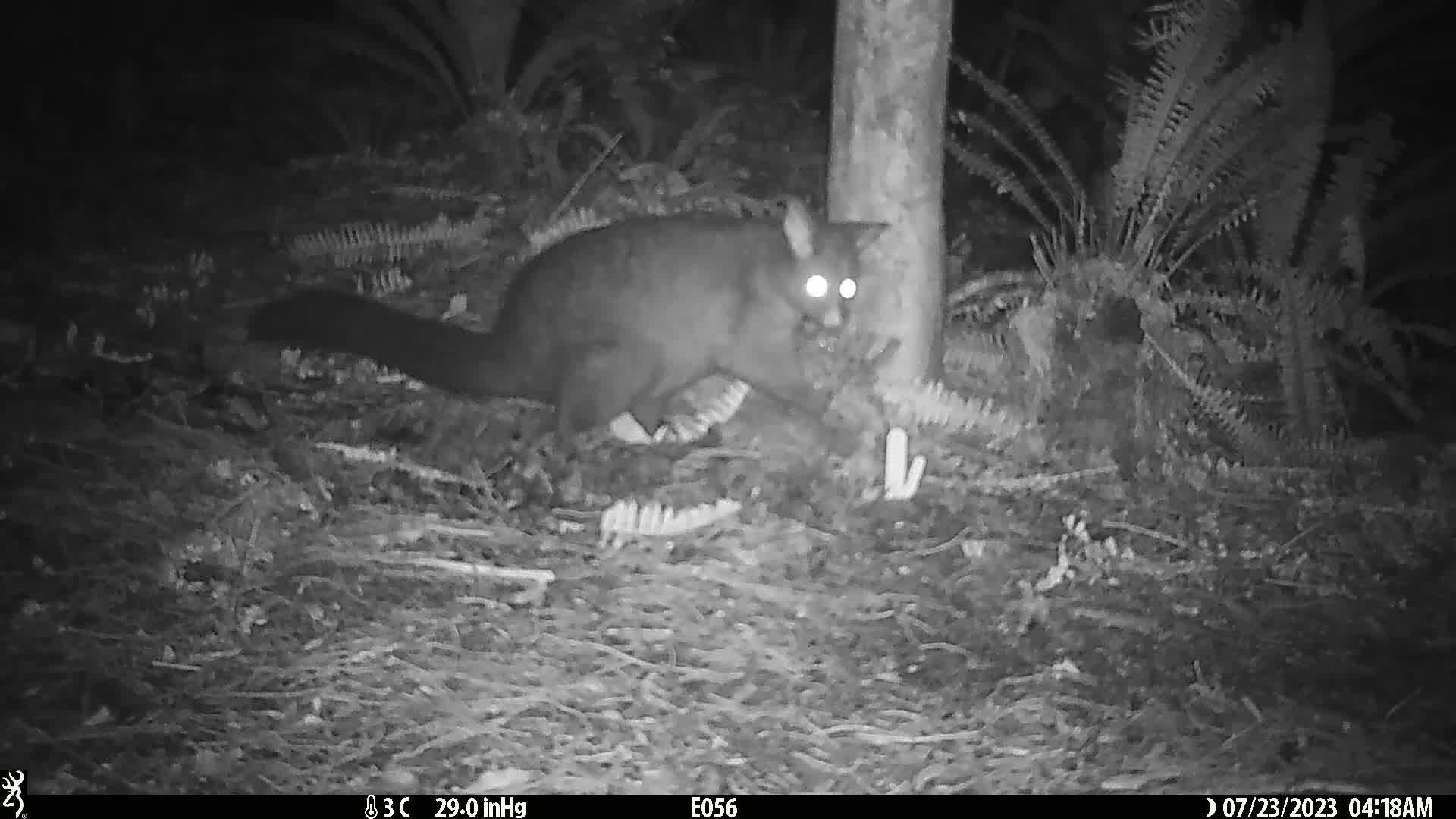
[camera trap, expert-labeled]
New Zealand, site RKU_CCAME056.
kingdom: Animalia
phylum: Chordata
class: Mammalia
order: Diprotodontia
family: Phalangeridae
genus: Trichosurus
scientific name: Trichosurus vulpecula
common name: common brushtail possum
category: possum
Possum (common brushtail possum) (Trichosurus vulpecula).